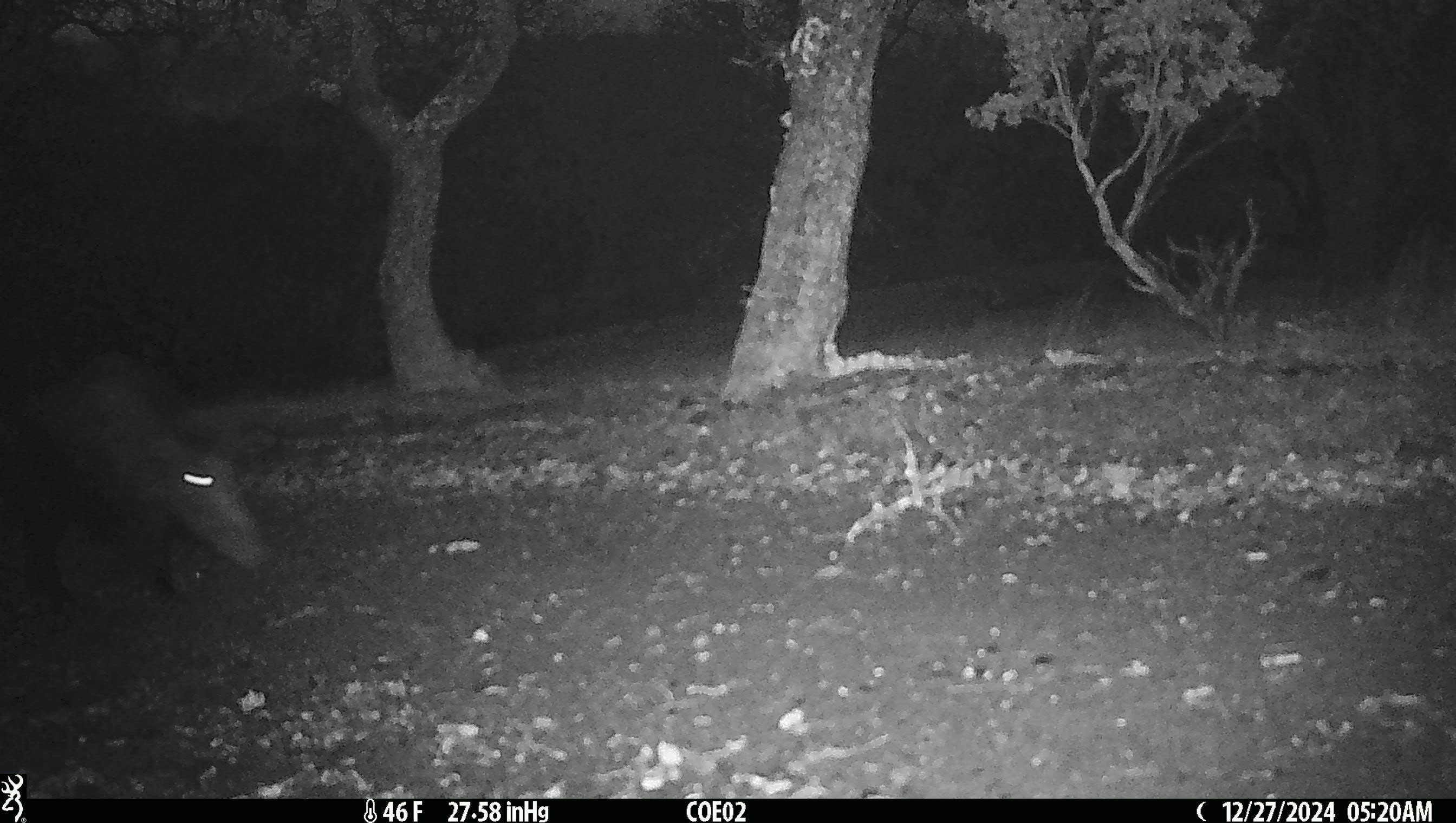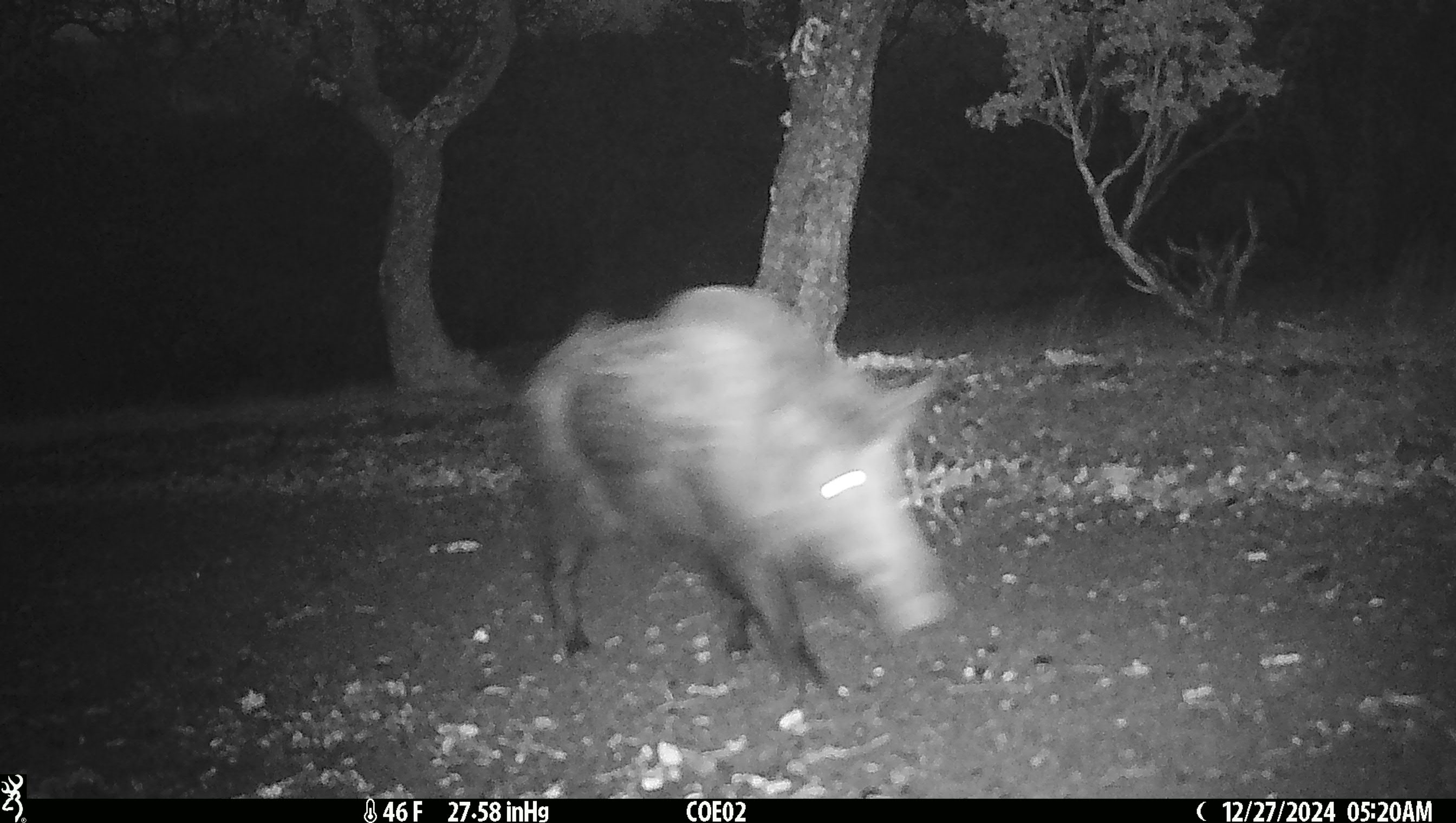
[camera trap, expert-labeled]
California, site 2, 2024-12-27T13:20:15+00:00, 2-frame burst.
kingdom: Animalia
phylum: Chordata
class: Mammalia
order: Artiodactyla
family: Suidae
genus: Sus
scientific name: Sus scrofa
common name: wild boar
Wild boar (Sus scrofa).